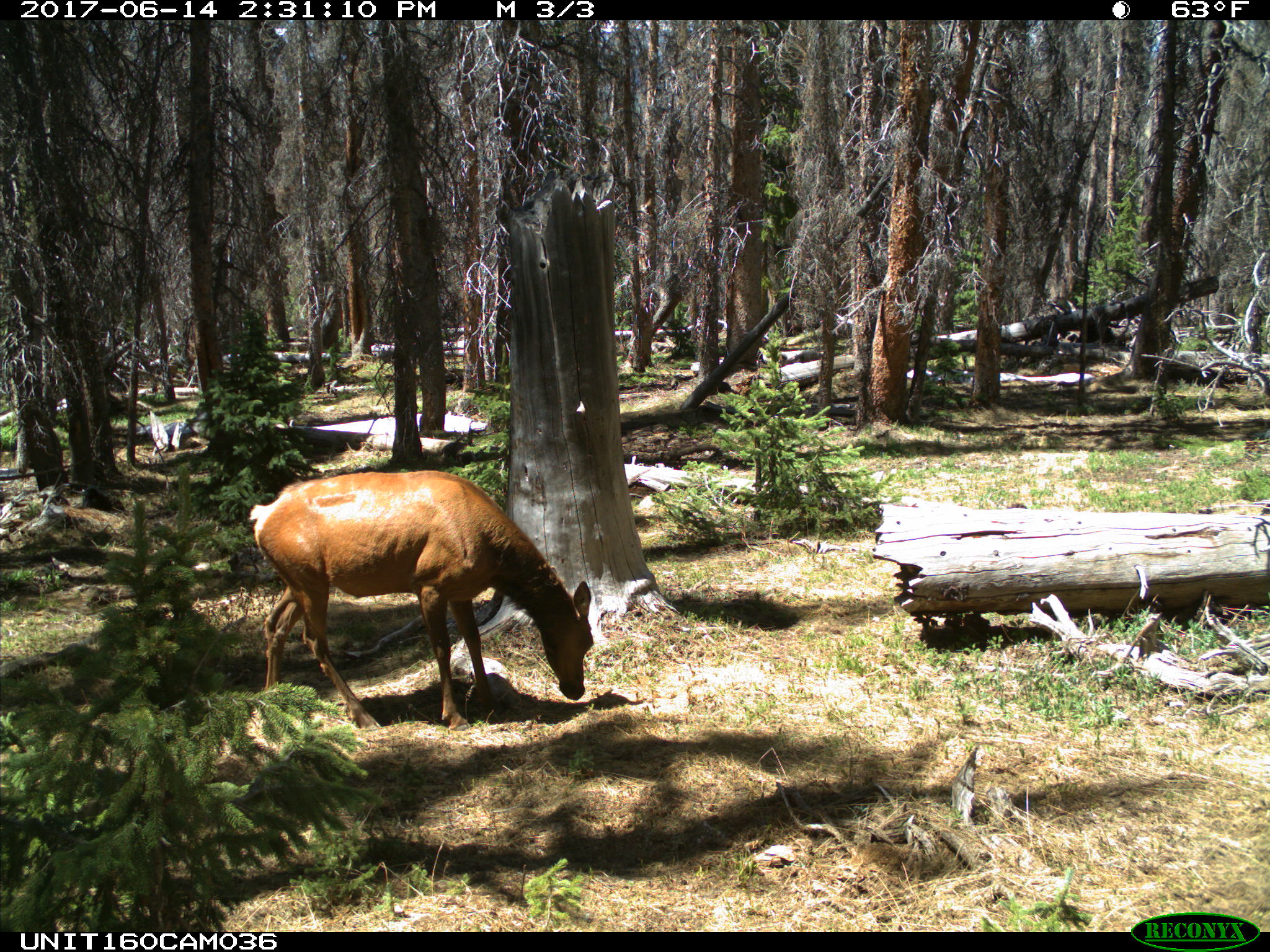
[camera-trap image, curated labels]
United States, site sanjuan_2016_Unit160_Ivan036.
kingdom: Animalia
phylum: Chordata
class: Mammalia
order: Artiodactyla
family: Cervidae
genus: Cervus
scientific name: Cervus elaphus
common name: red deer